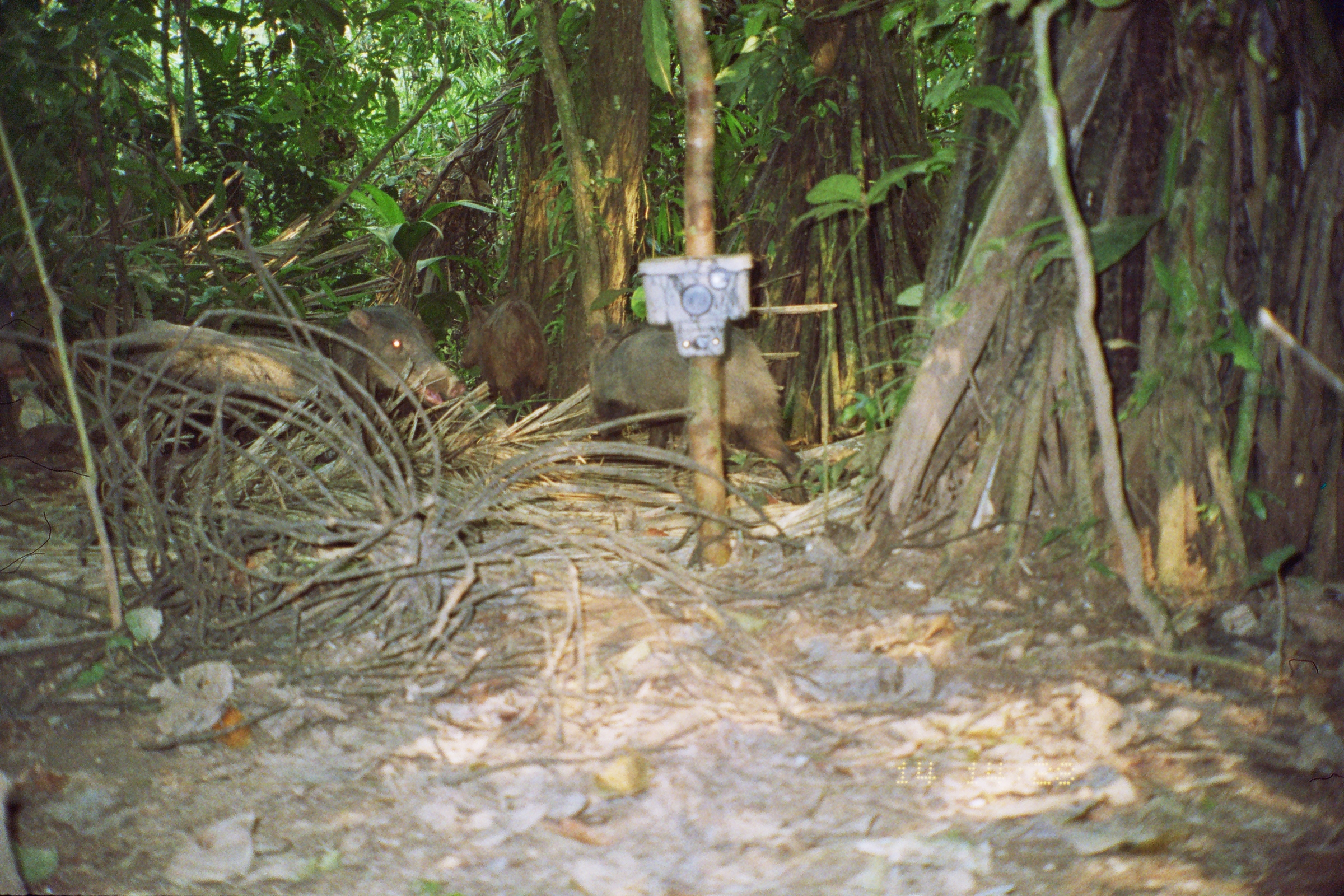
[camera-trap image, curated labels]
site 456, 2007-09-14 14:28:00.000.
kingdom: Animalia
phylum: Chordata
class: Mammalia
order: Artiodactyla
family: Tayassuidae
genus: Tayassu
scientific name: Tayassu pecari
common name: white-lipped peccary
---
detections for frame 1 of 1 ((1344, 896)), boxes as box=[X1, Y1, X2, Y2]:
tayassu pecari: box=[588, 325, 809, 504]; box=[198, 304, 469, 409]; box=[459, 296, 550, 403]